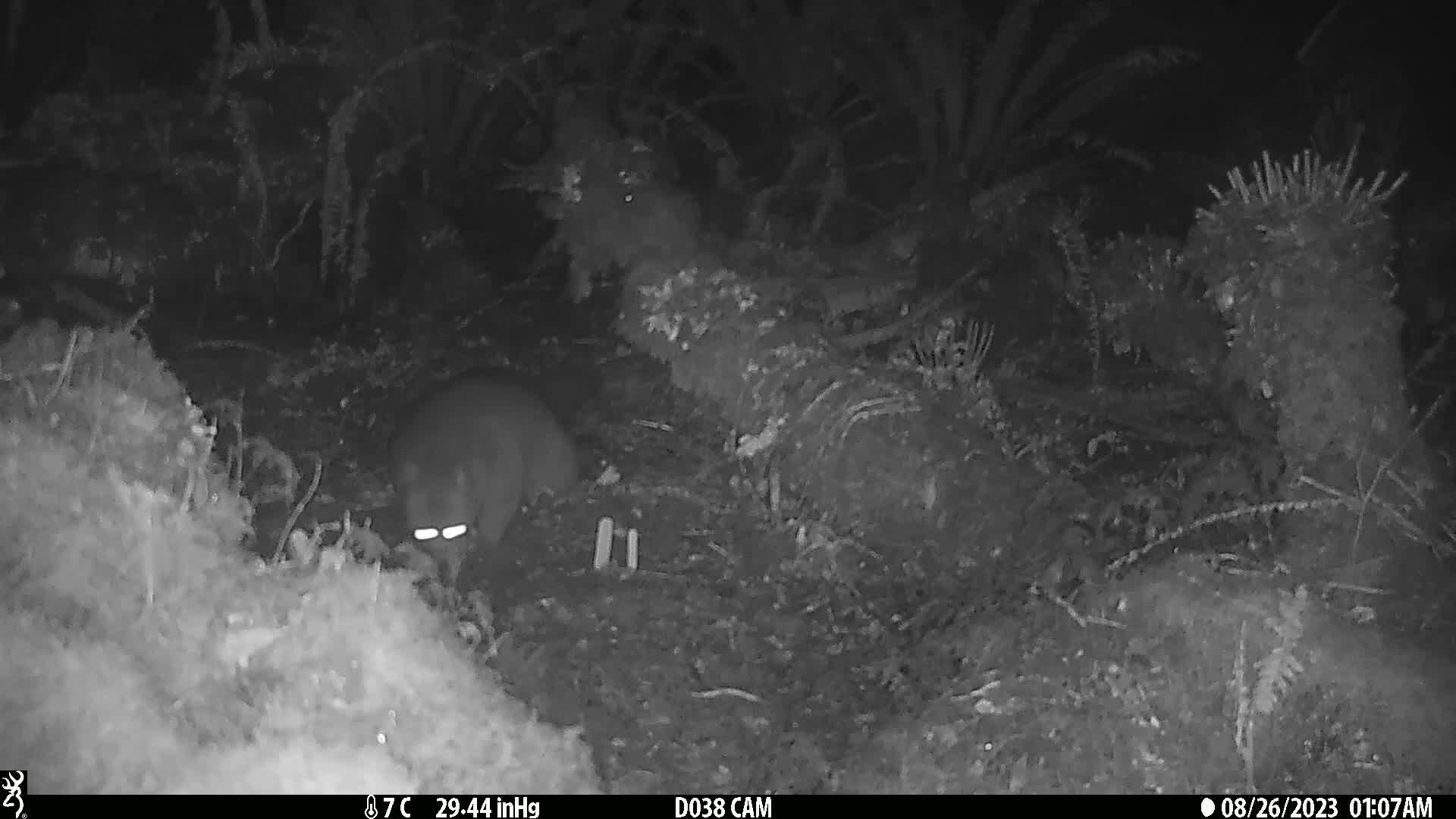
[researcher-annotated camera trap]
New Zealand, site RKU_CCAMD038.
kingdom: Animalia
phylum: Chordata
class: Mammalia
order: Diprotodontia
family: Phalangeridae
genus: Trichosurus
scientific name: Trichosurus vulpecula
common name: common brushtail possum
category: possum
Possum (common brushtail possum) (Trichosurus vulpecula).